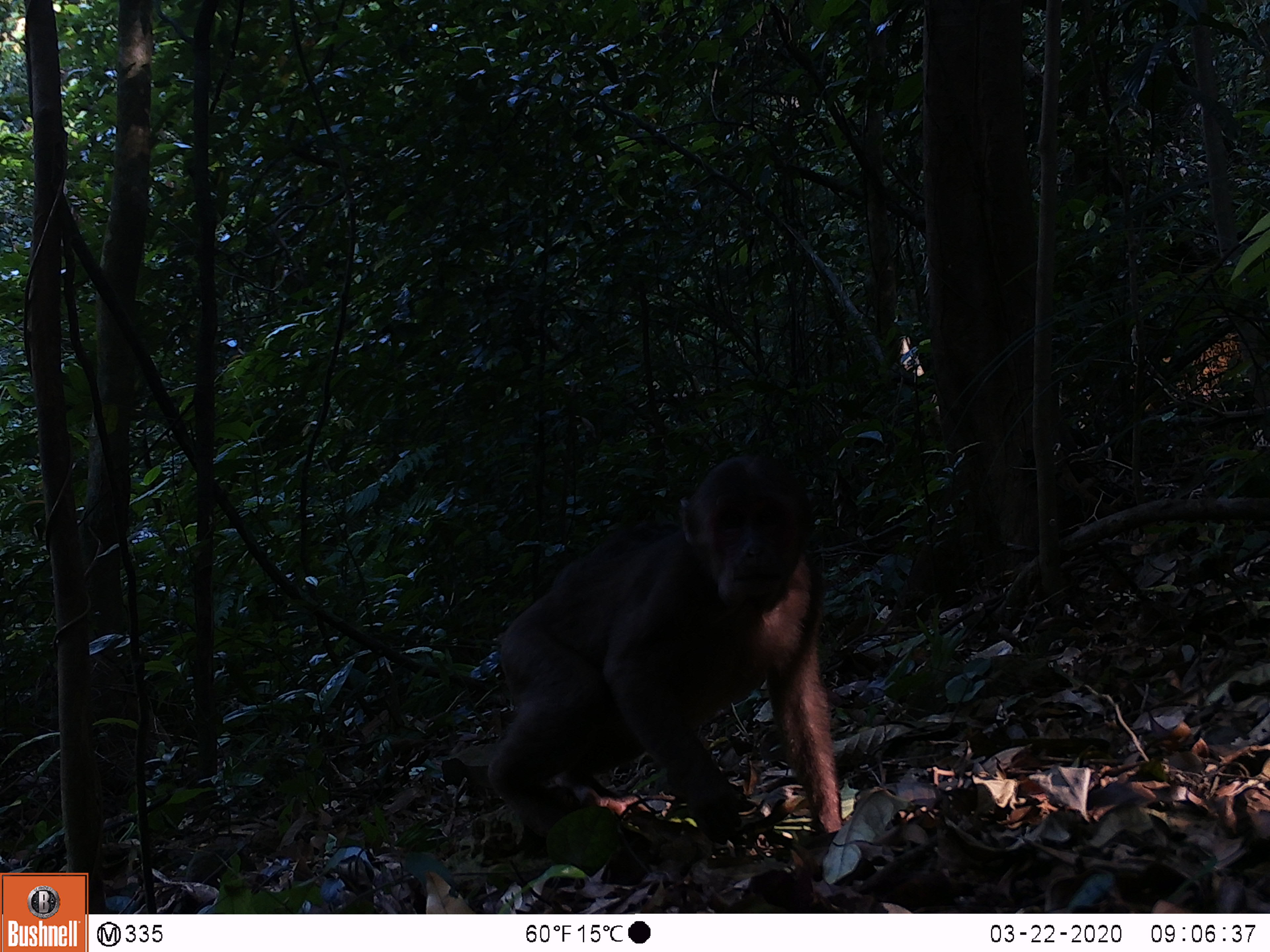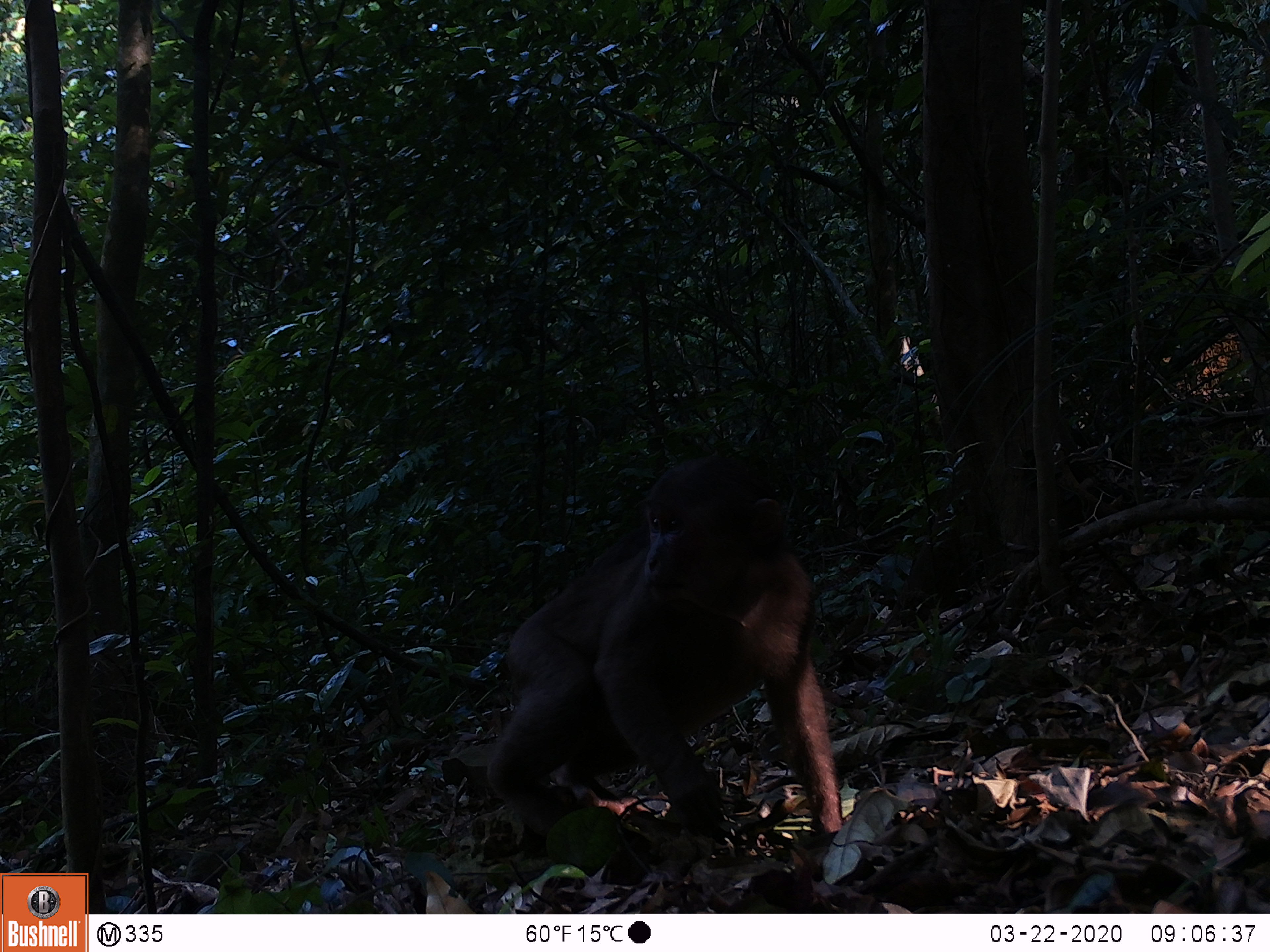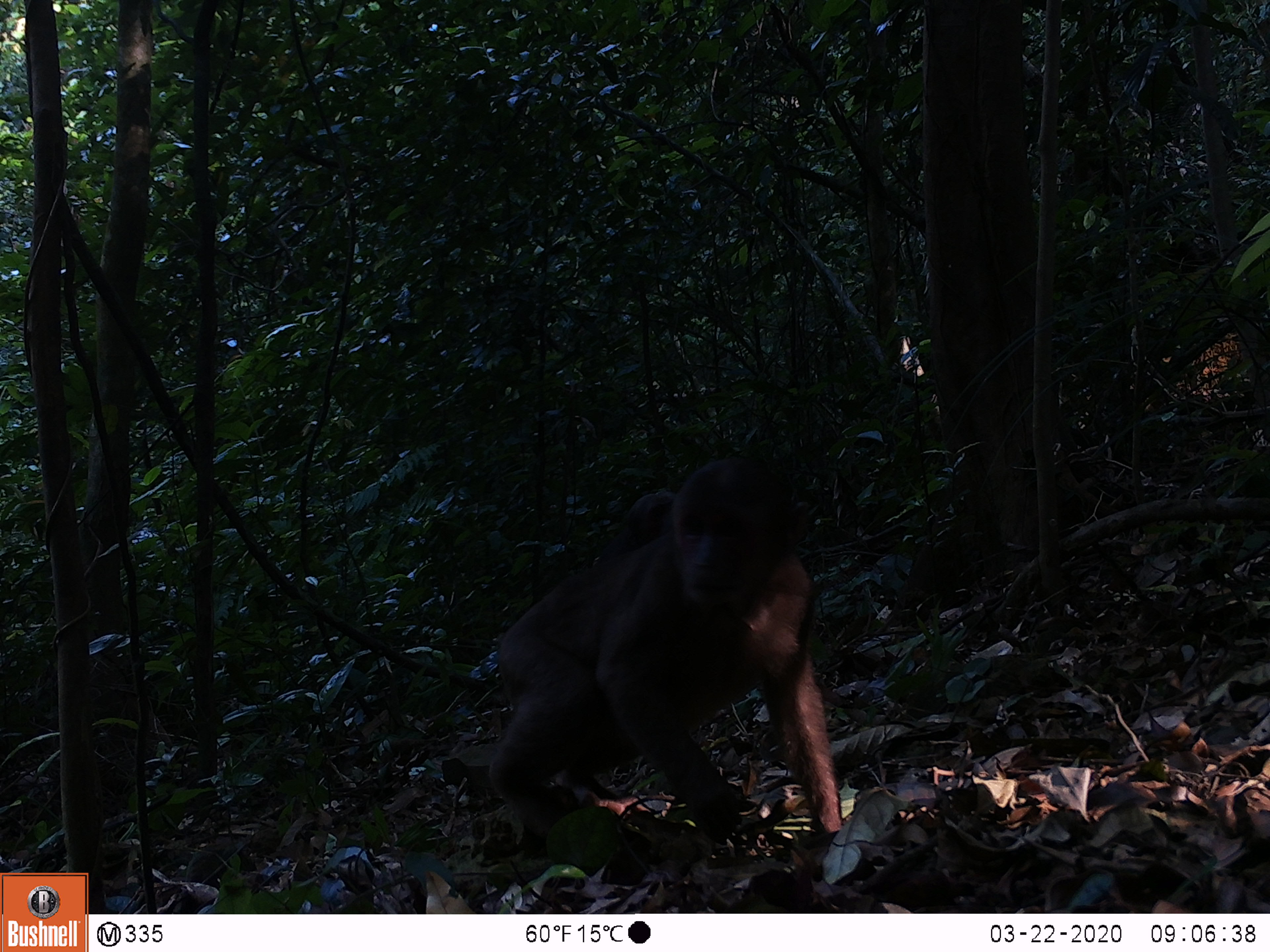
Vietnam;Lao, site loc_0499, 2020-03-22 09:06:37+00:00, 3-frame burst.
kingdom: Animalia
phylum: Chordata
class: Mammalia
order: Primates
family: Cercopithecidae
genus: Macaca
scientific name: Macaca arctoides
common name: stump-tailed macaque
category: stump tailed macaque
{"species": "stump tailed macaque (stump-tailed macaque) (Macaca arctoides)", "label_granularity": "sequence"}